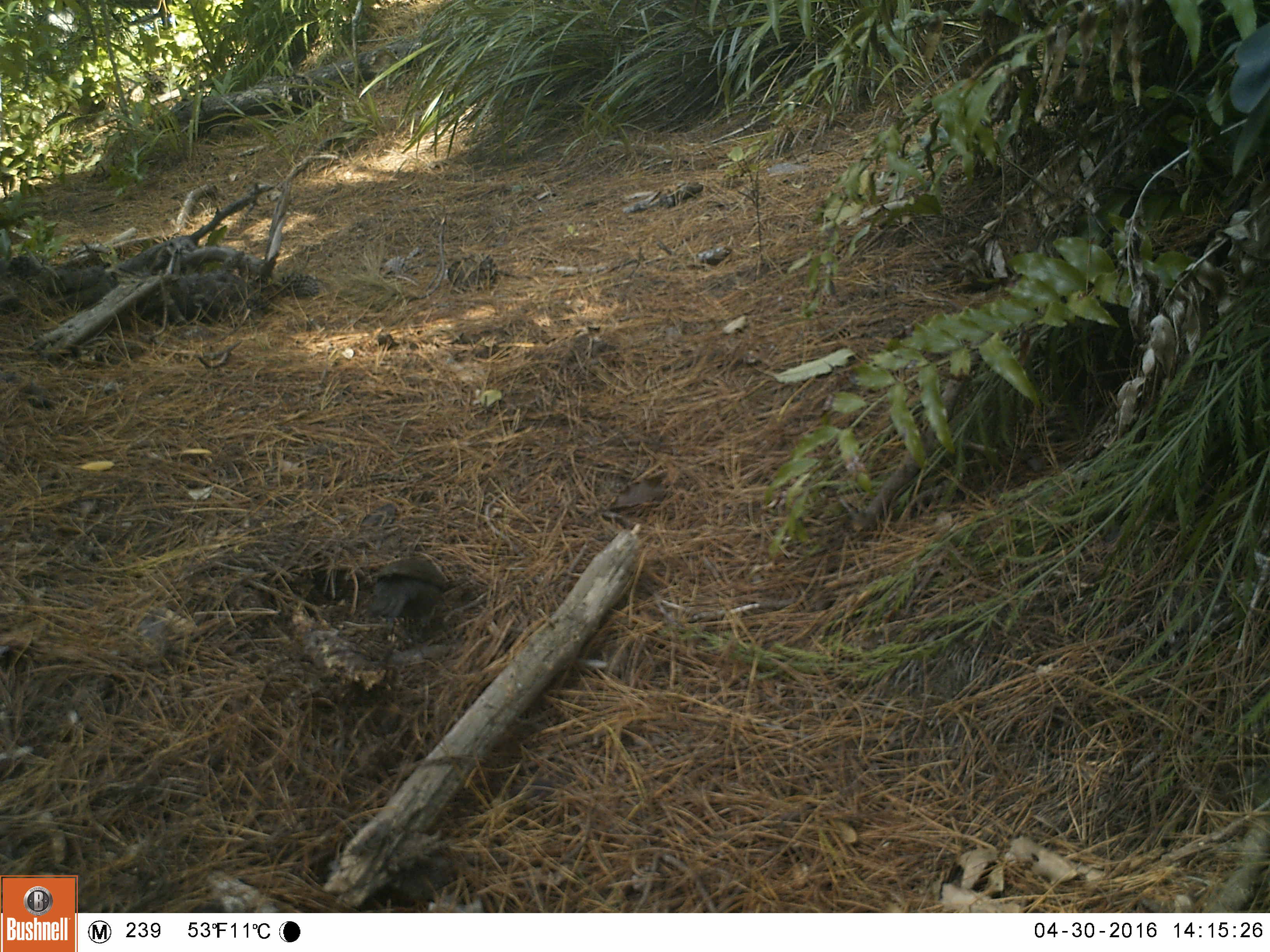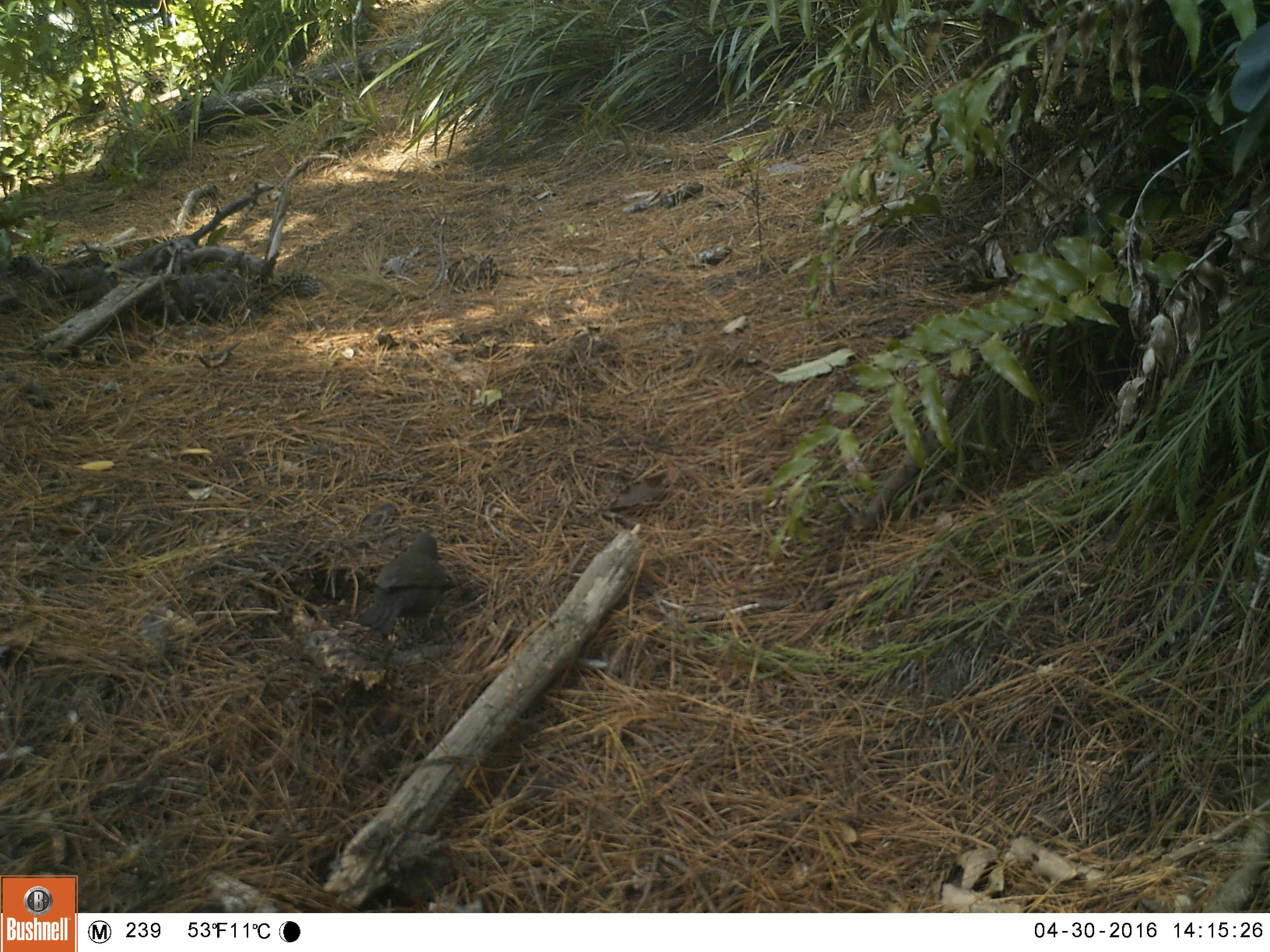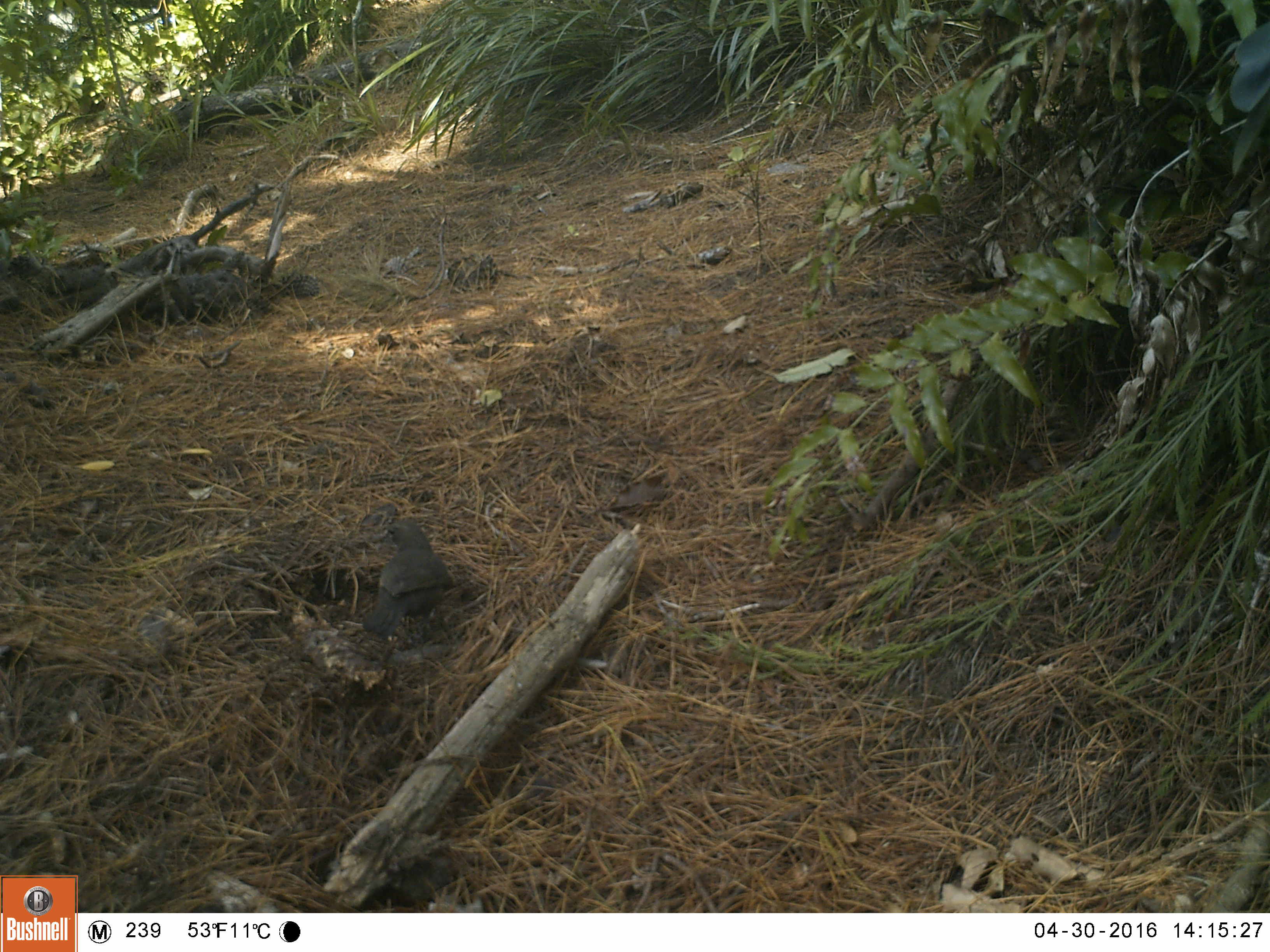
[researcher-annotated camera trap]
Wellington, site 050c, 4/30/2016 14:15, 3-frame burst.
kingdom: Animalia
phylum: Chordata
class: Aves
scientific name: Aves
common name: bird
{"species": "bird (Aves)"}